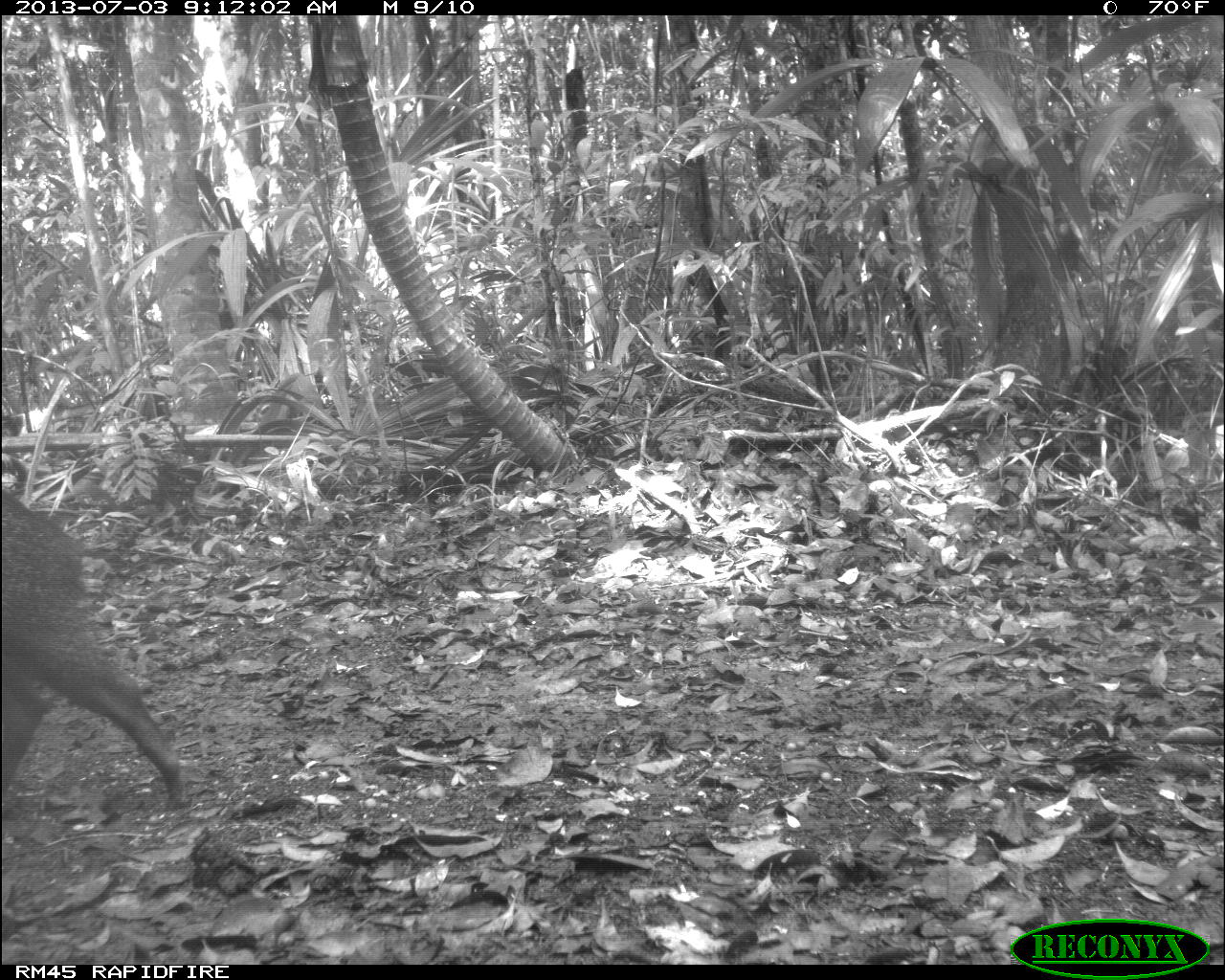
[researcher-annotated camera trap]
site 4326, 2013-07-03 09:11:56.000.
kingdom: Animalia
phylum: Chordata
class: Mammalia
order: Artiodactyla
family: Tayassuidae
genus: Pecari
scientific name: Pecari tajacu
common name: collared peccary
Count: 1.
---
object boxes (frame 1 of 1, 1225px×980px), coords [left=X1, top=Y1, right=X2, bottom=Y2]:
pecari tajacu: [left=0, top=486, right=185, bottom=814]